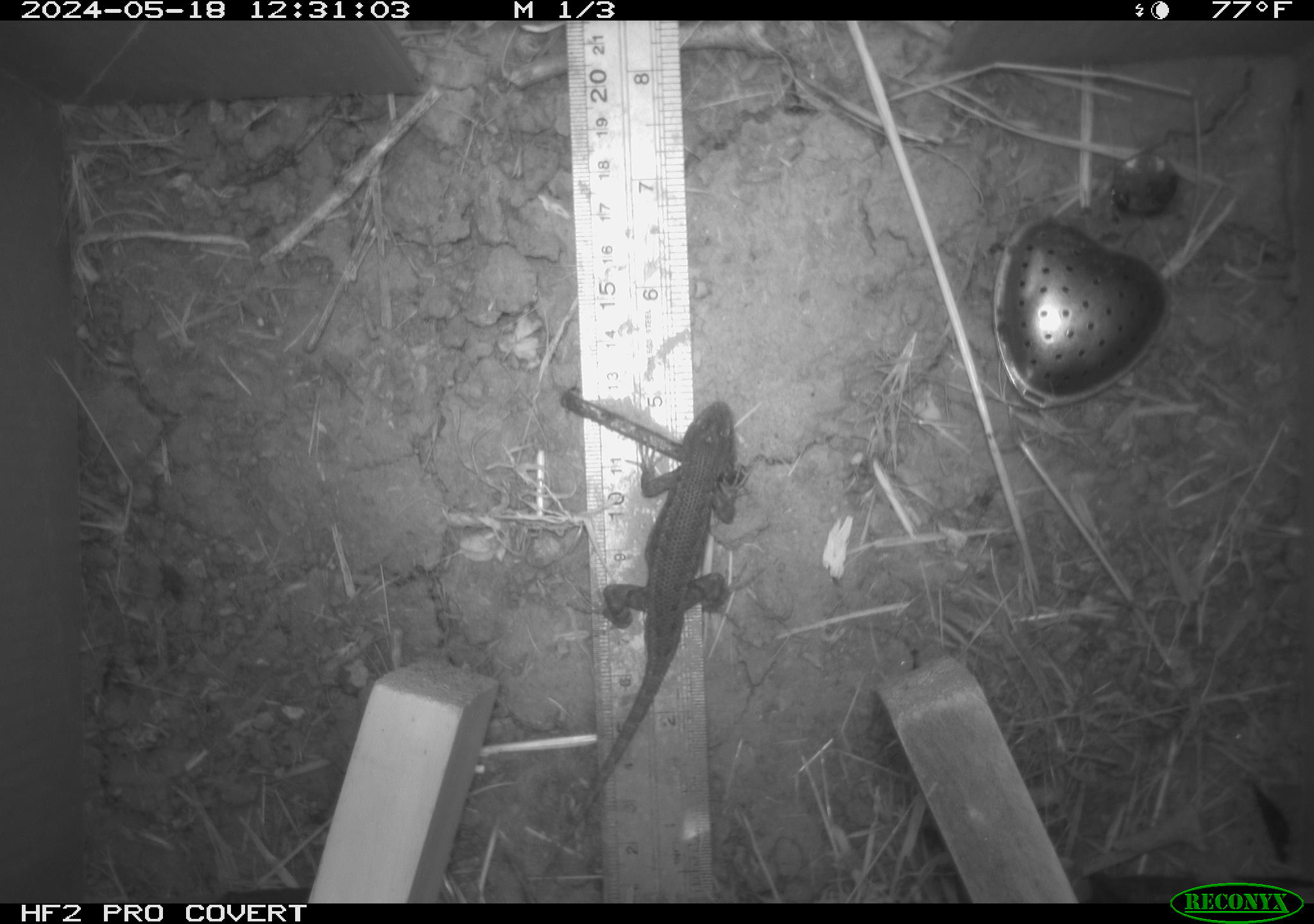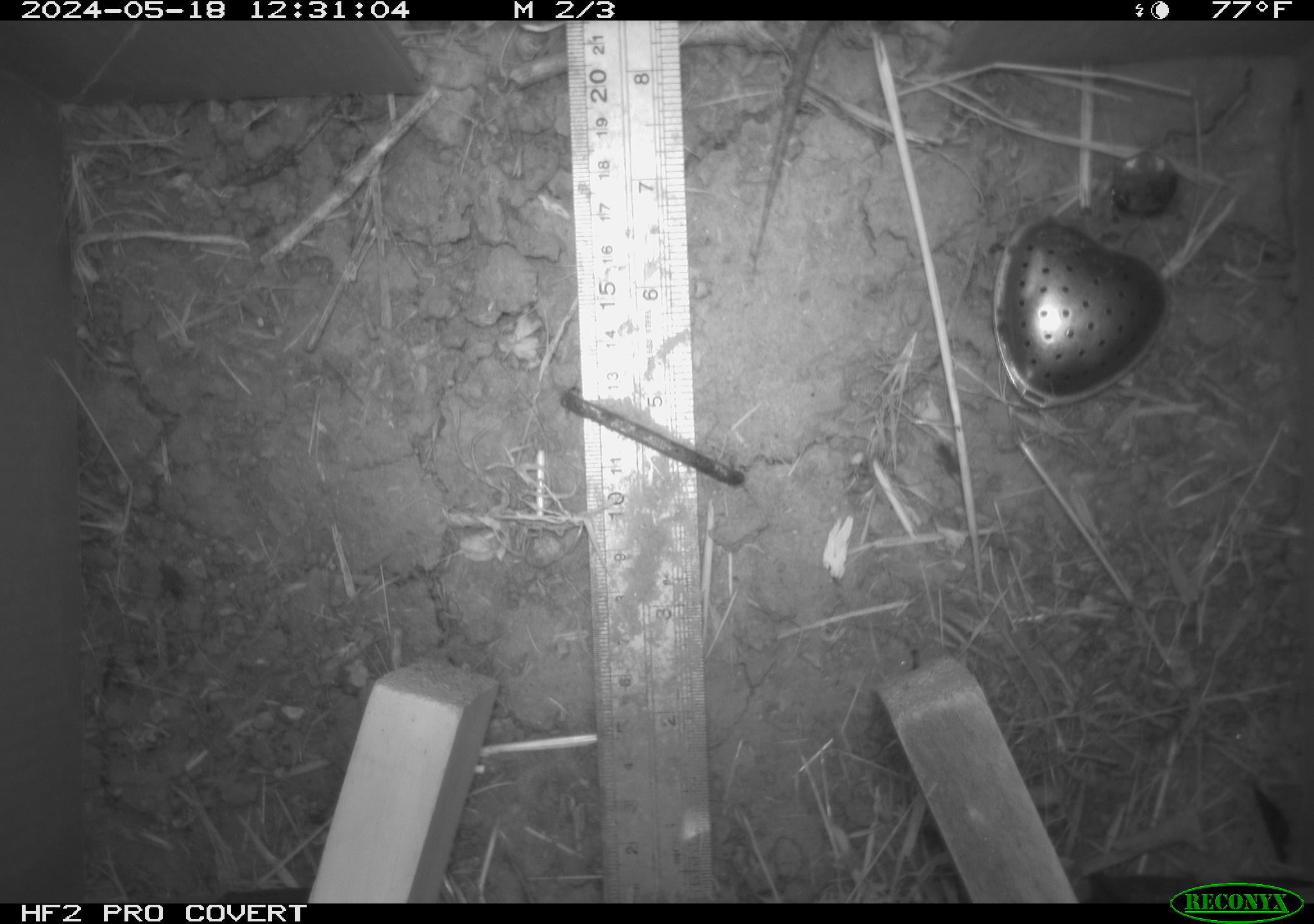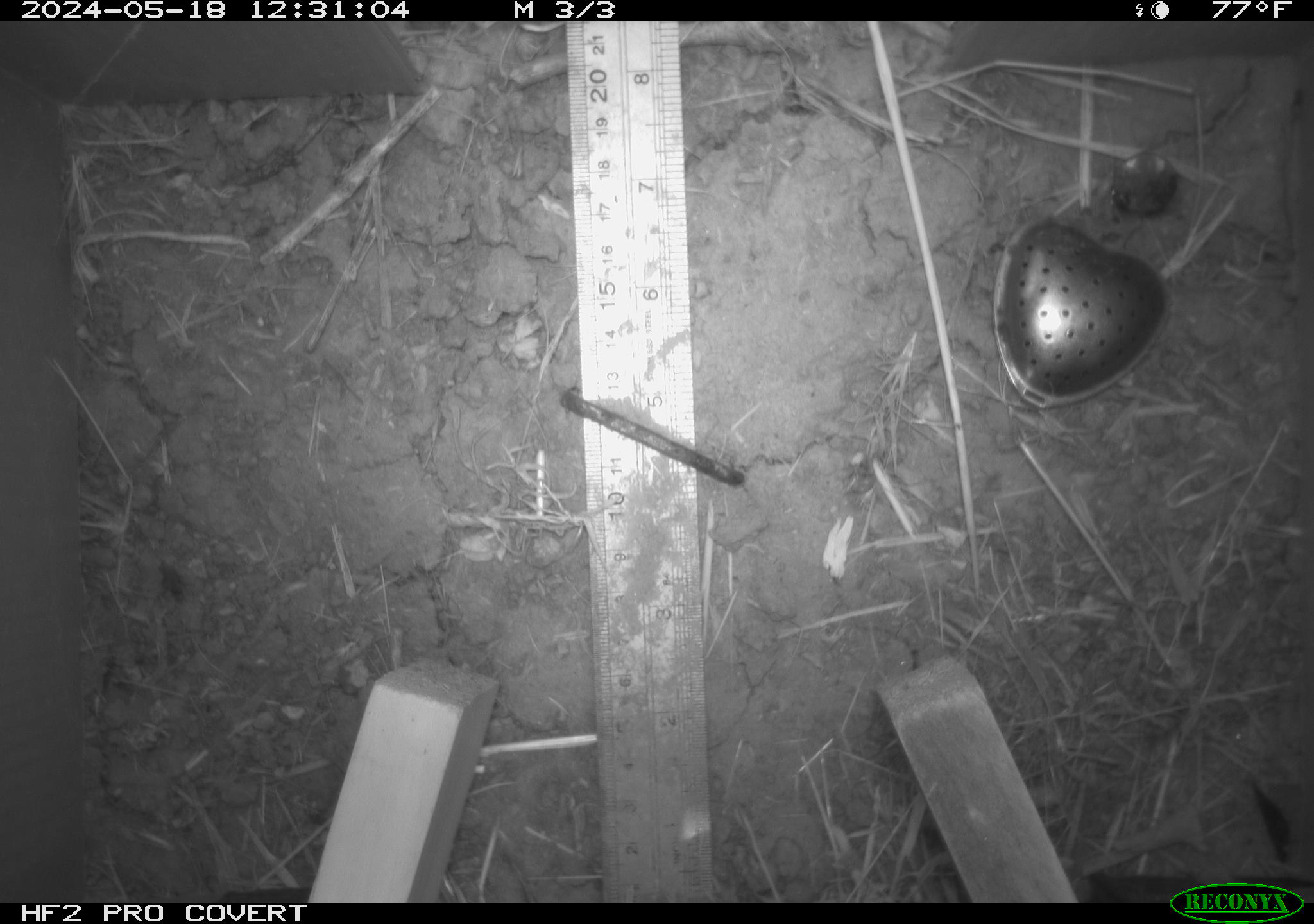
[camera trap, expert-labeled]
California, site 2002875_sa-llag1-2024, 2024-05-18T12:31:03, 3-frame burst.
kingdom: Animalia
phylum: Chordata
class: Reptilia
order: Squamata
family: Phrynosomatidae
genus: Sceloporus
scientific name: Sceloporus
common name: spiny lizards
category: sceloporus species